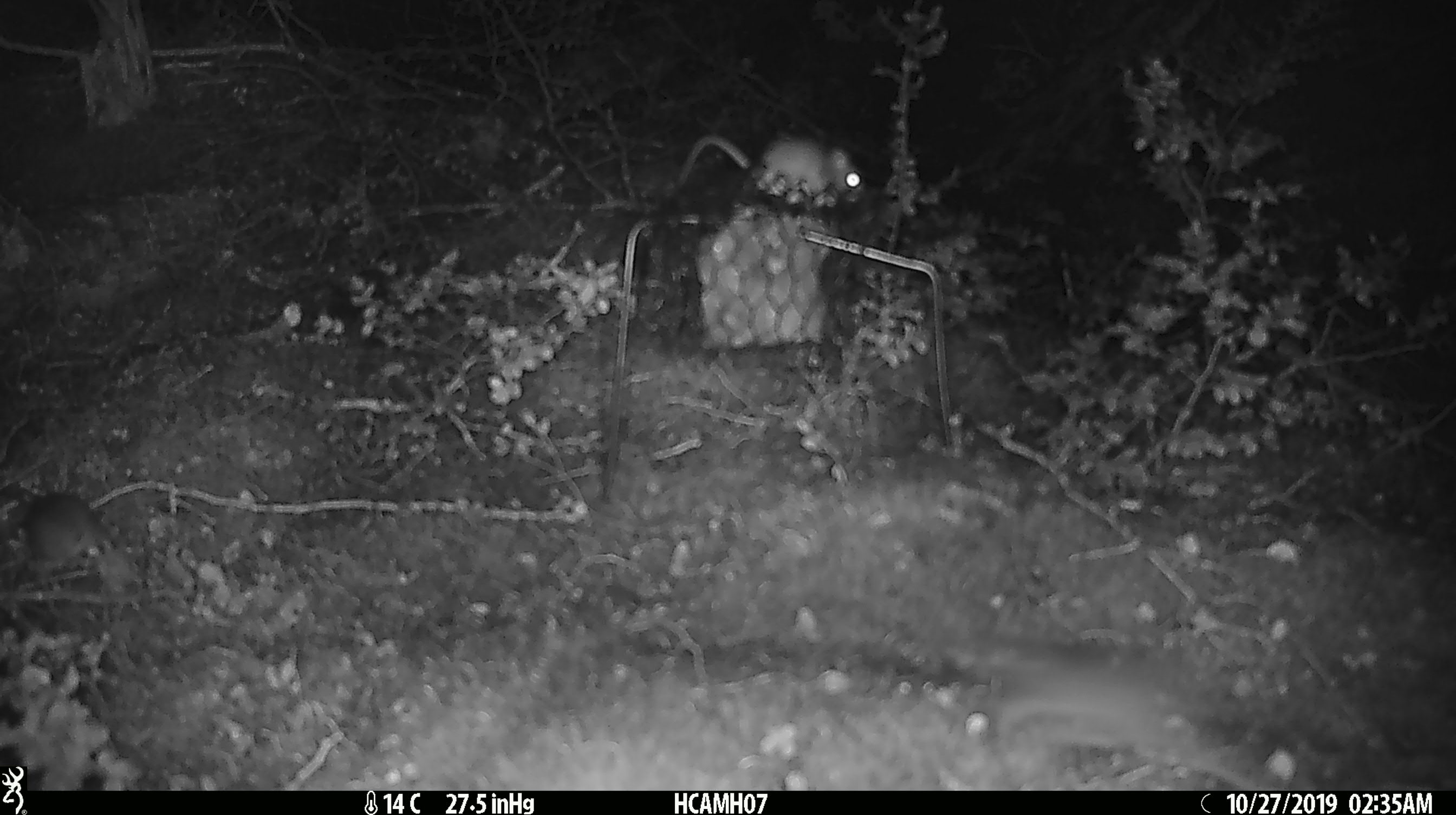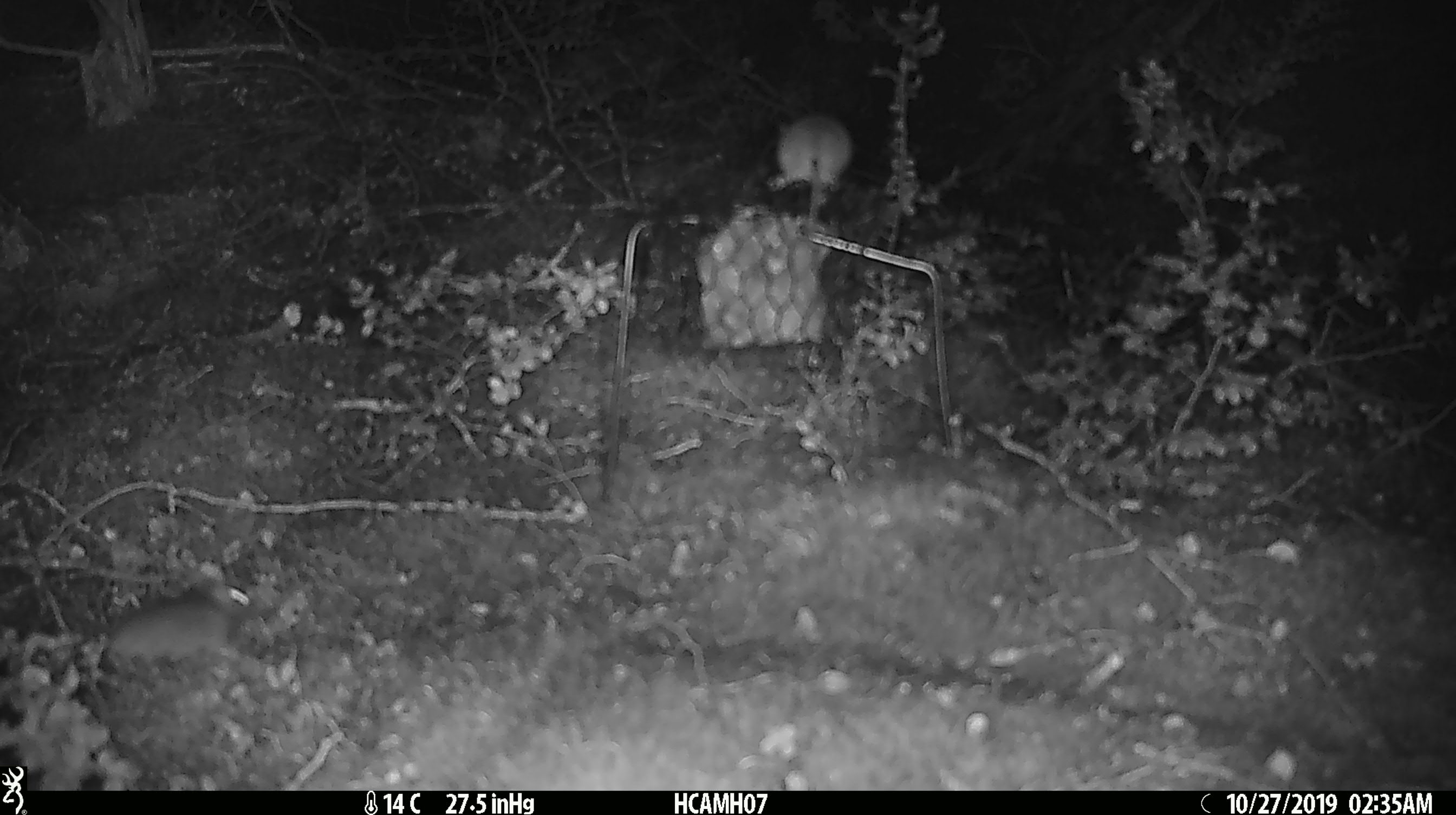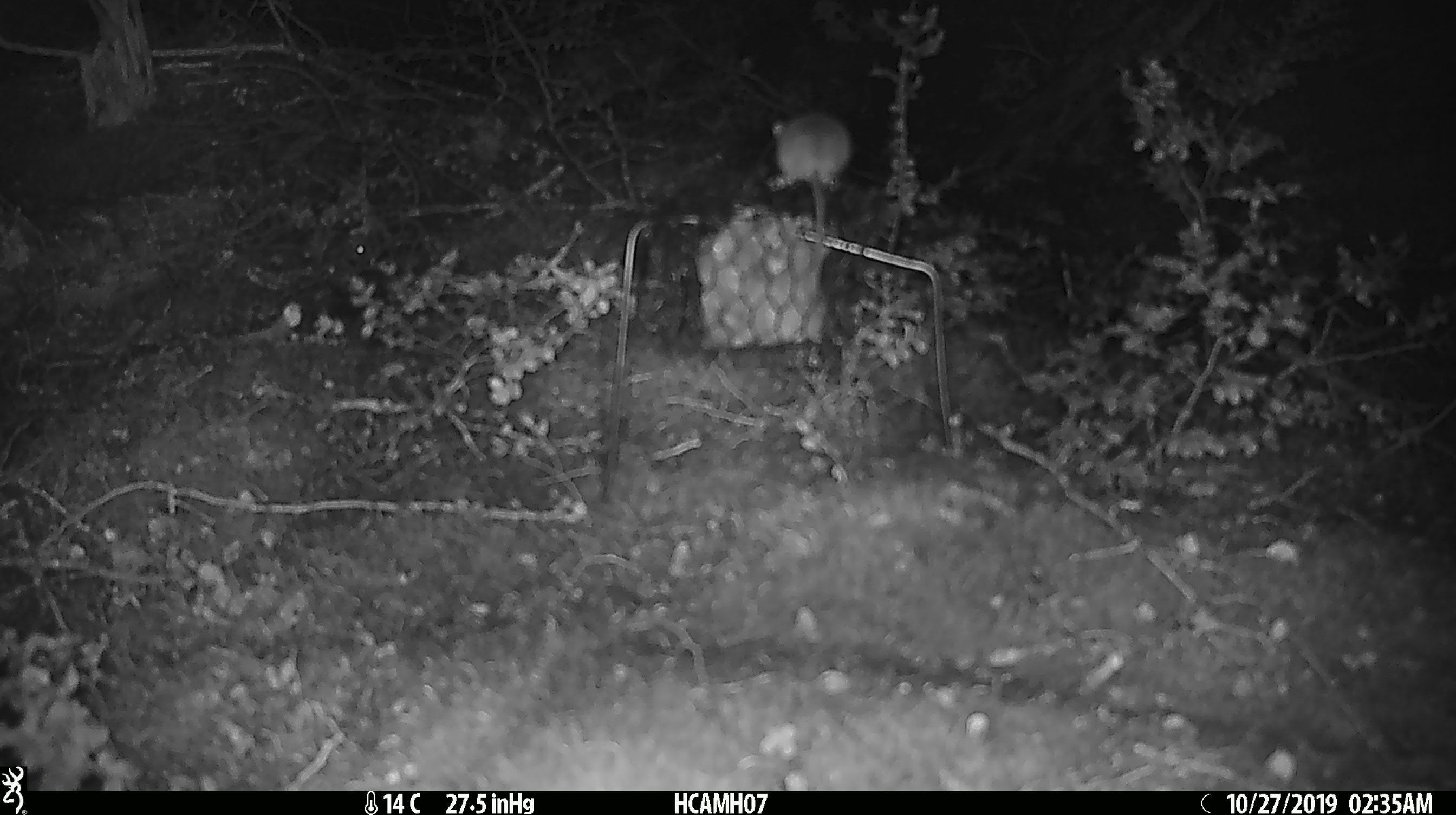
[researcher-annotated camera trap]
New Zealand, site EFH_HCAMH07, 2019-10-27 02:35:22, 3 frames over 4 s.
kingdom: Animalia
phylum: Chordata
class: Mammalia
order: Rodentia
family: Muridae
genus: Mus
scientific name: Mus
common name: mouse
Mouse (Mus).